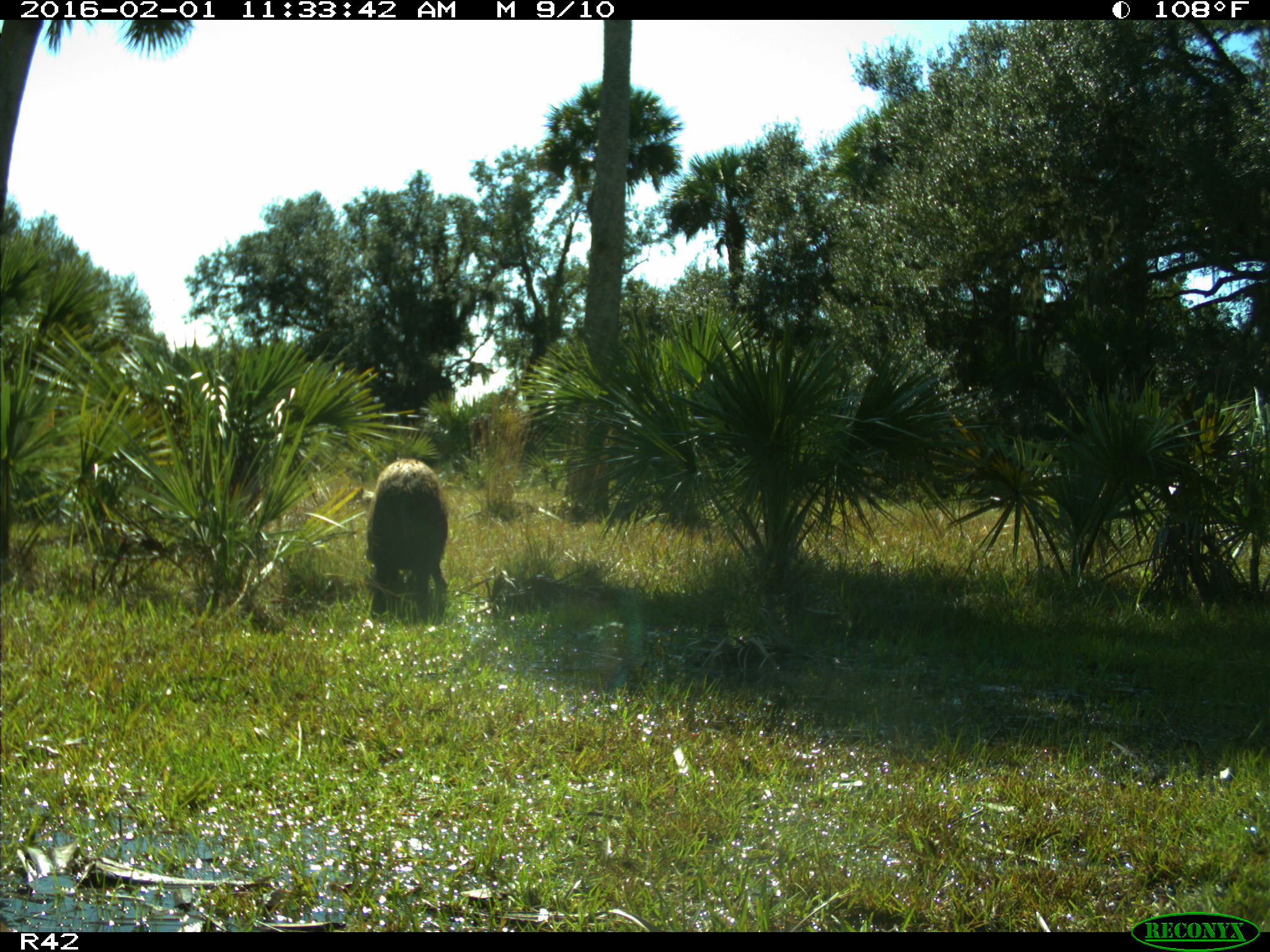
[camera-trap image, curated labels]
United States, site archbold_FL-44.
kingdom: Animalia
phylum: Chordata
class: Mammalia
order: Artiodactyla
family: Suidae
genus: Sus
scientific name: Sus scrofa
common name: wild boar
Sus scrofa (wild boar).